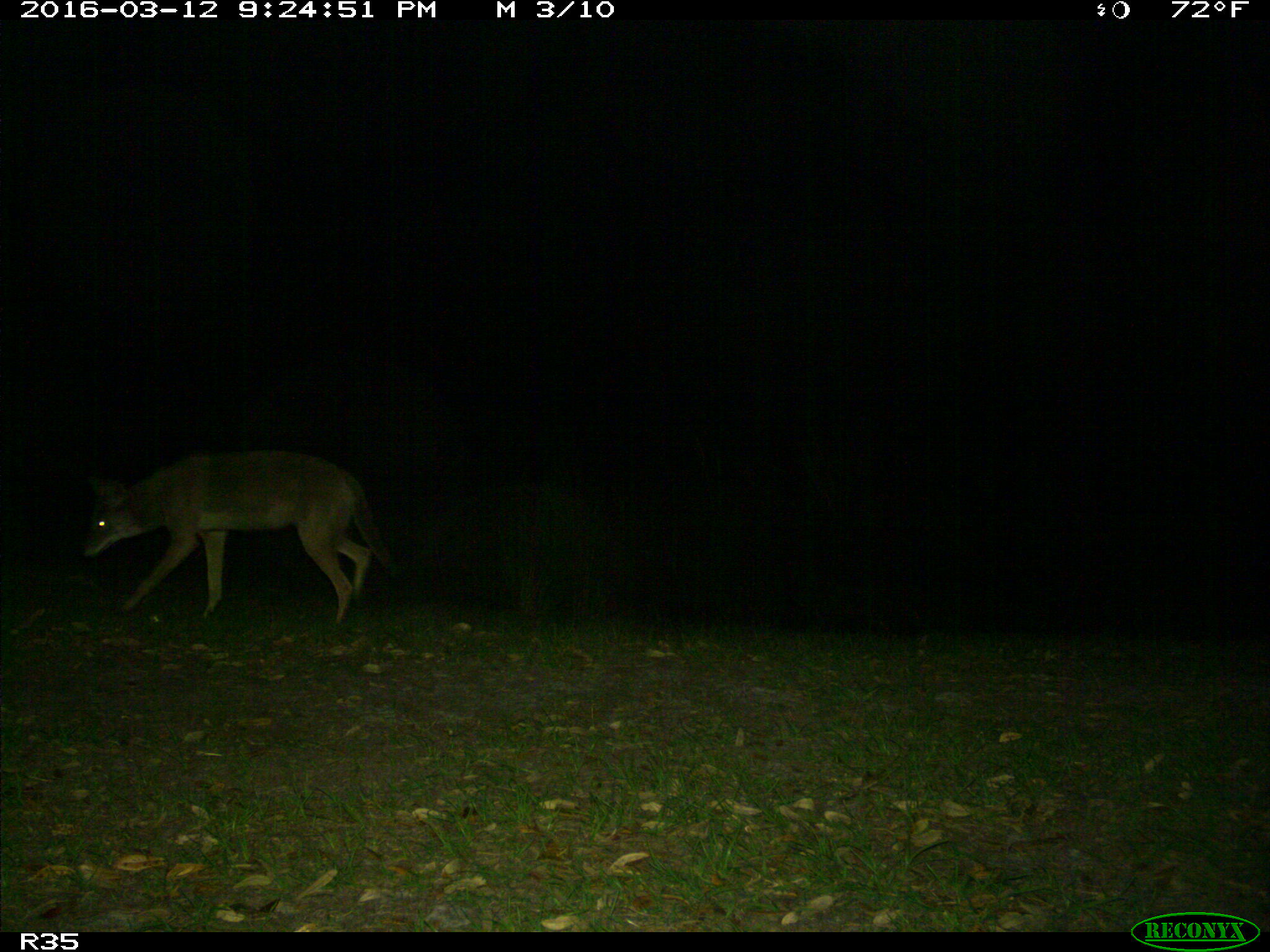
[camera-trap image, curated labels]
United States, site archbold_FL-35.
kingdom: Animalia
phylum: Chordata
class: Mammalia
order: Carnivora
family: Canidae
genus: Canis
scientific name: Canis latrans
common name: coyote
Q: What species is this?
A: Canis latrans (coyote).